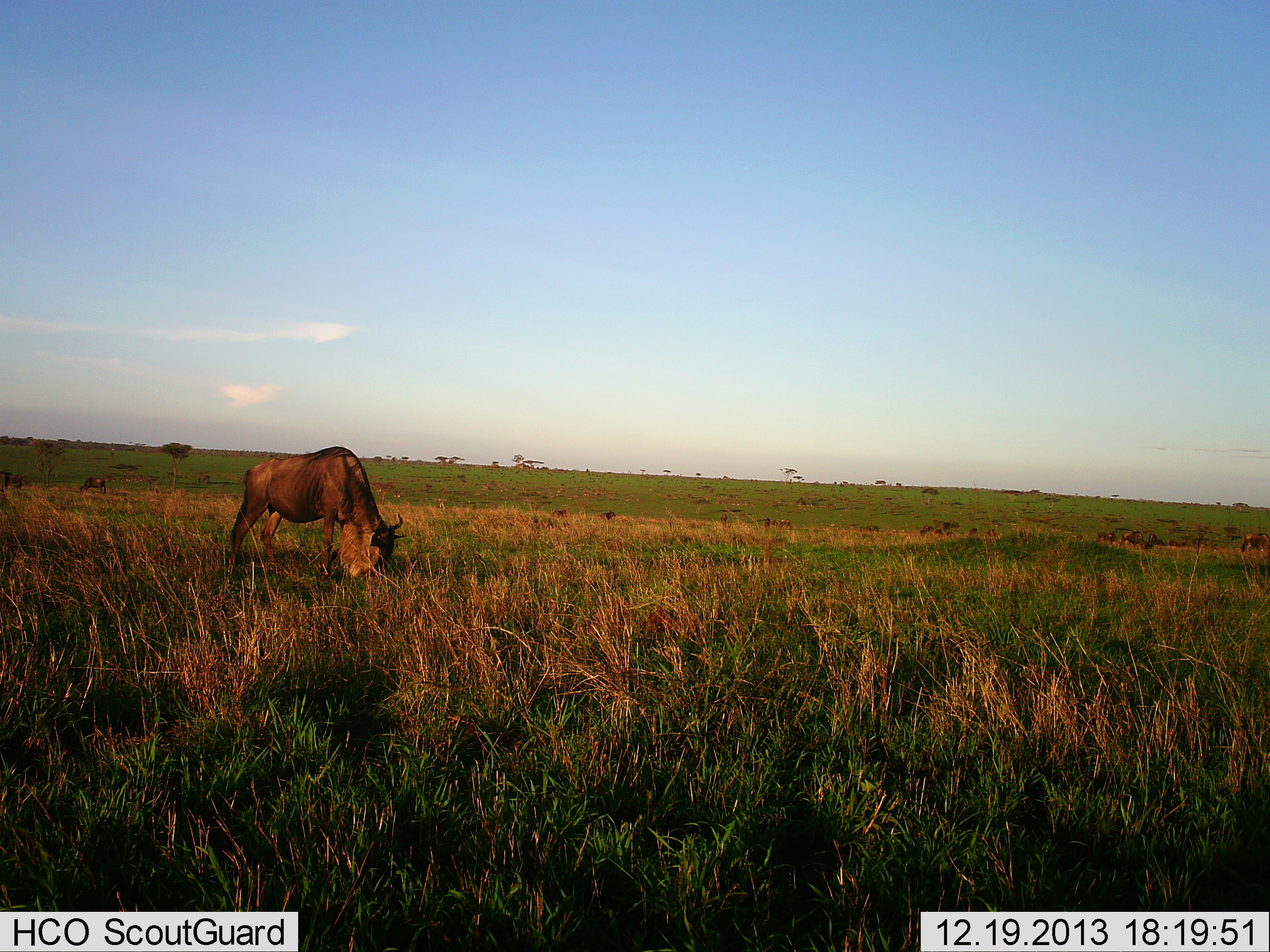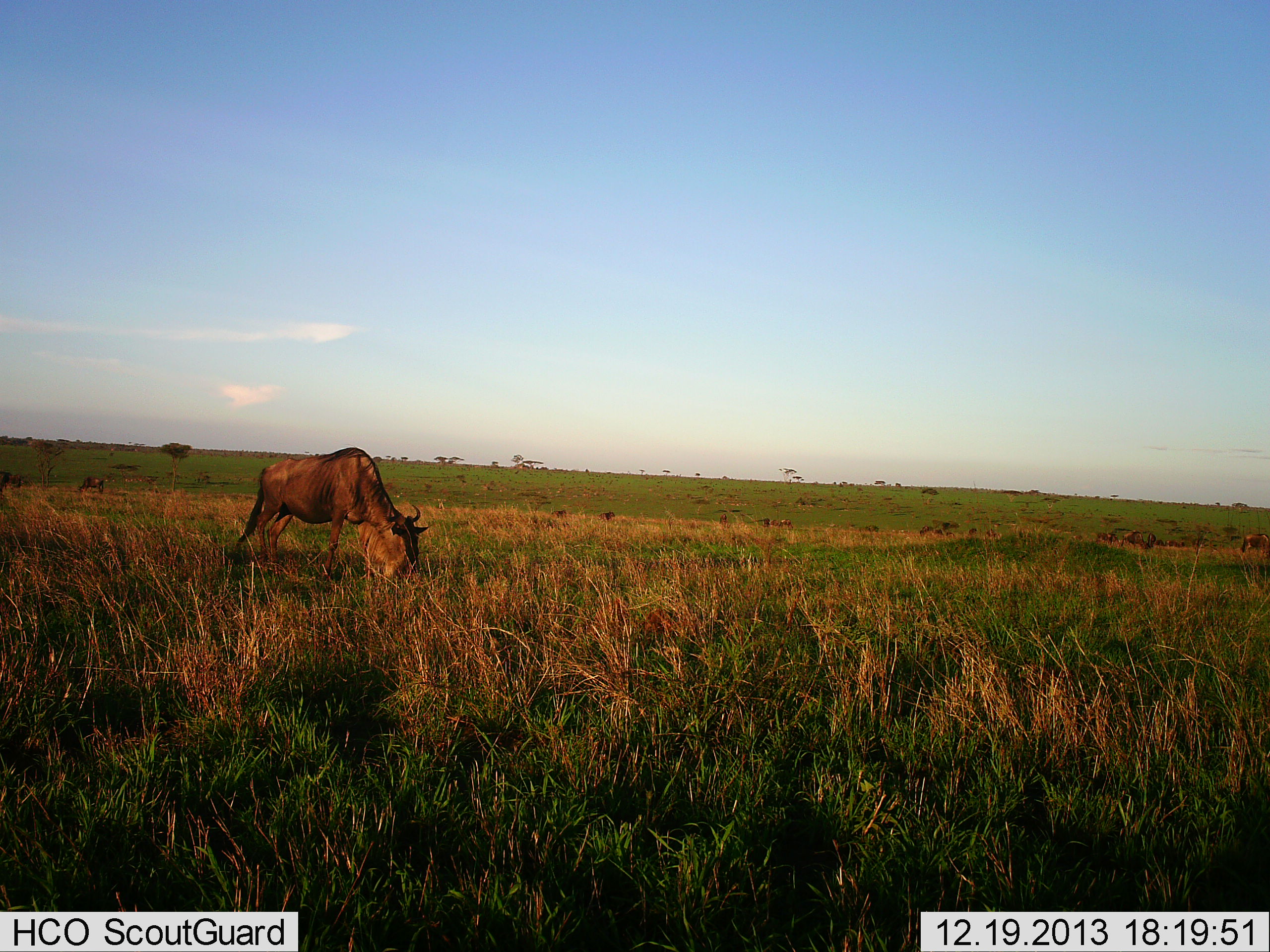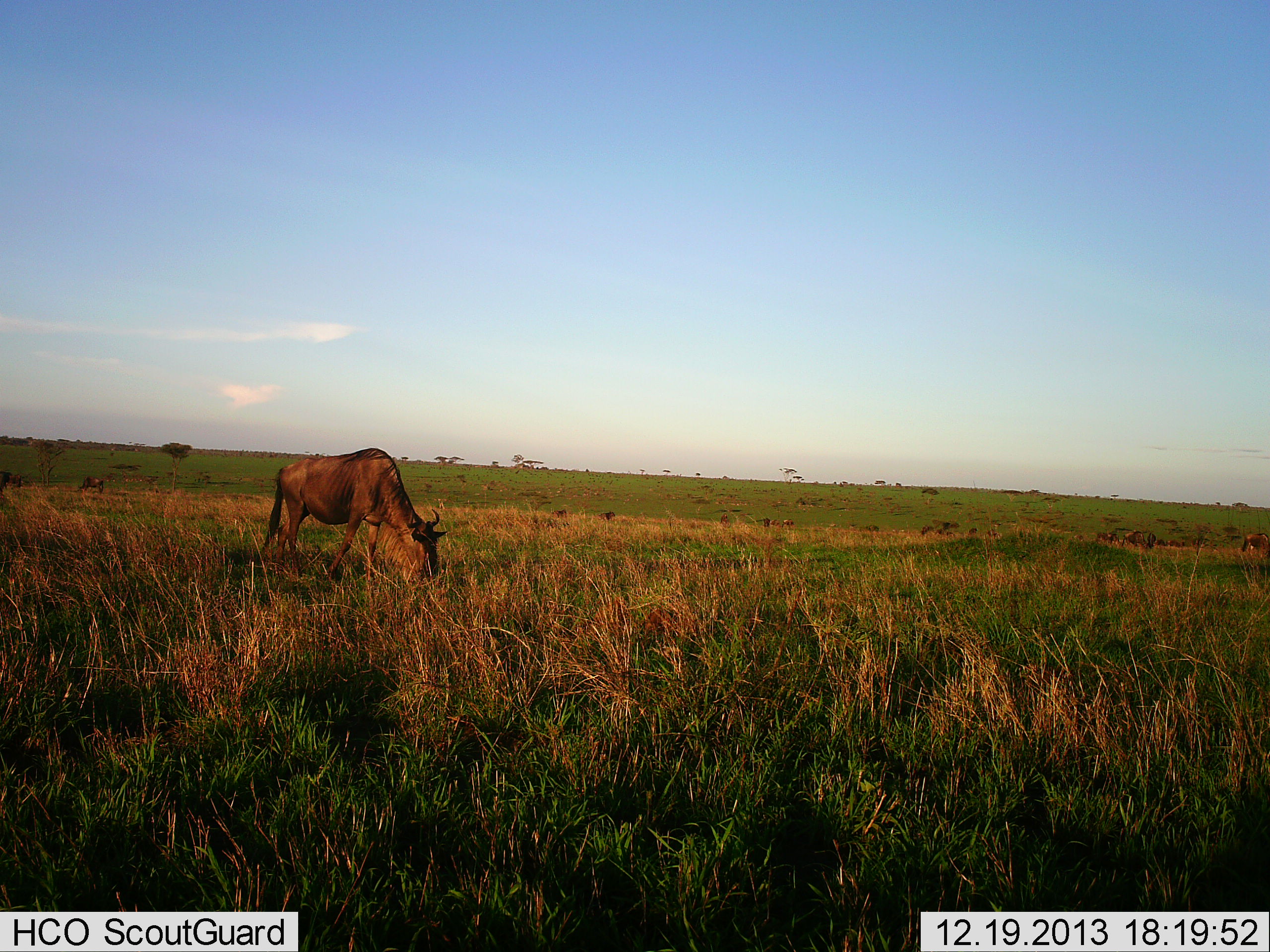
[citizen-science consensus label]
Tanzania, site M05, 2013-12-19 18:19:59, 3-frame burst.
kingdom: Animalia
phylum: Chordata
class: Mammalia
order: Artiodactyla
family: Bovidae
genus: Connochaetes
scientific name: Connochaetes taurinus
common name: blue wildebeest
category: wildebeest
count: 1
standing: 40%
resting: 0%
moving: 10%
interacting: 0%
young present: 0%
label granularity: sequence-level